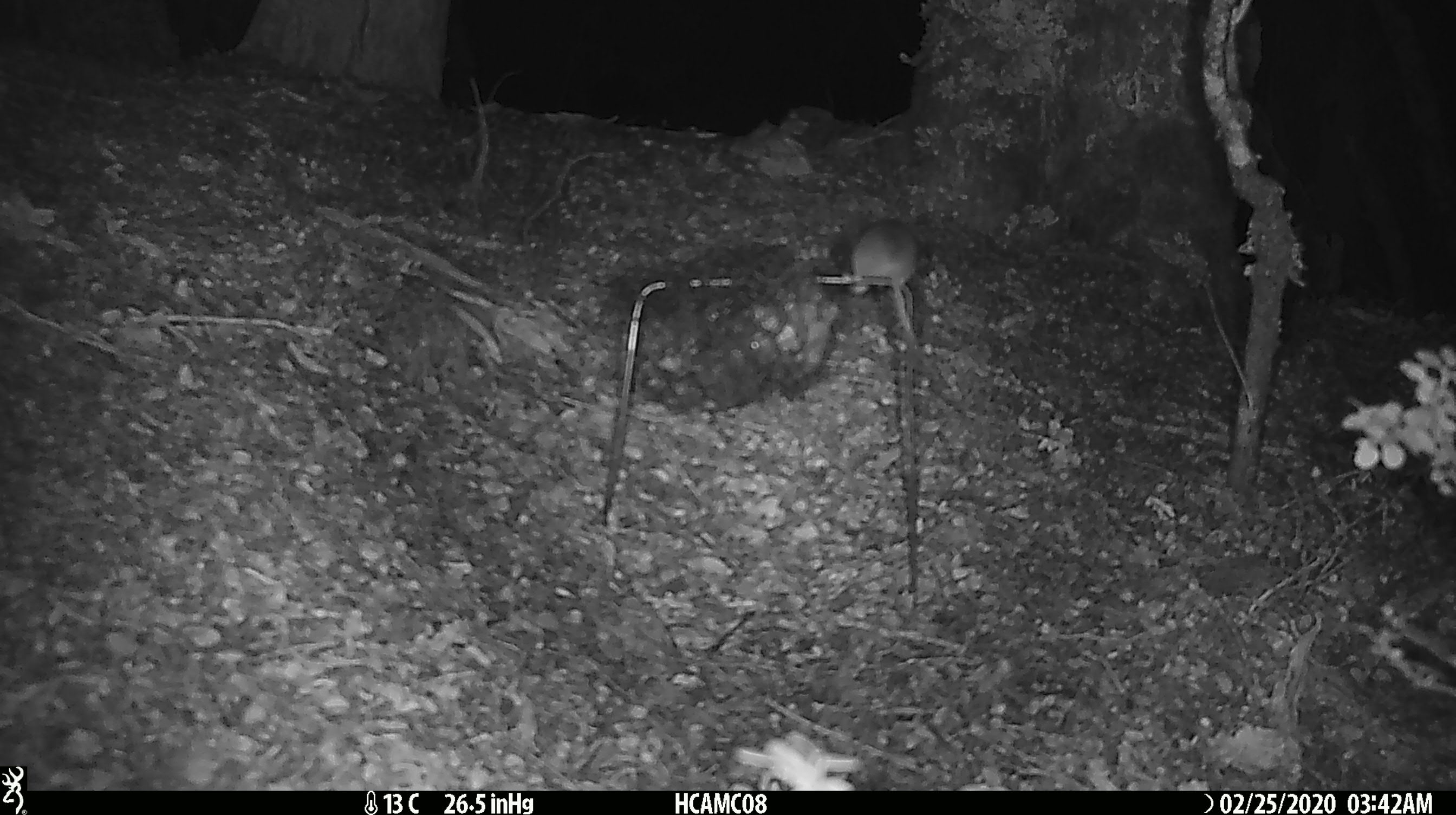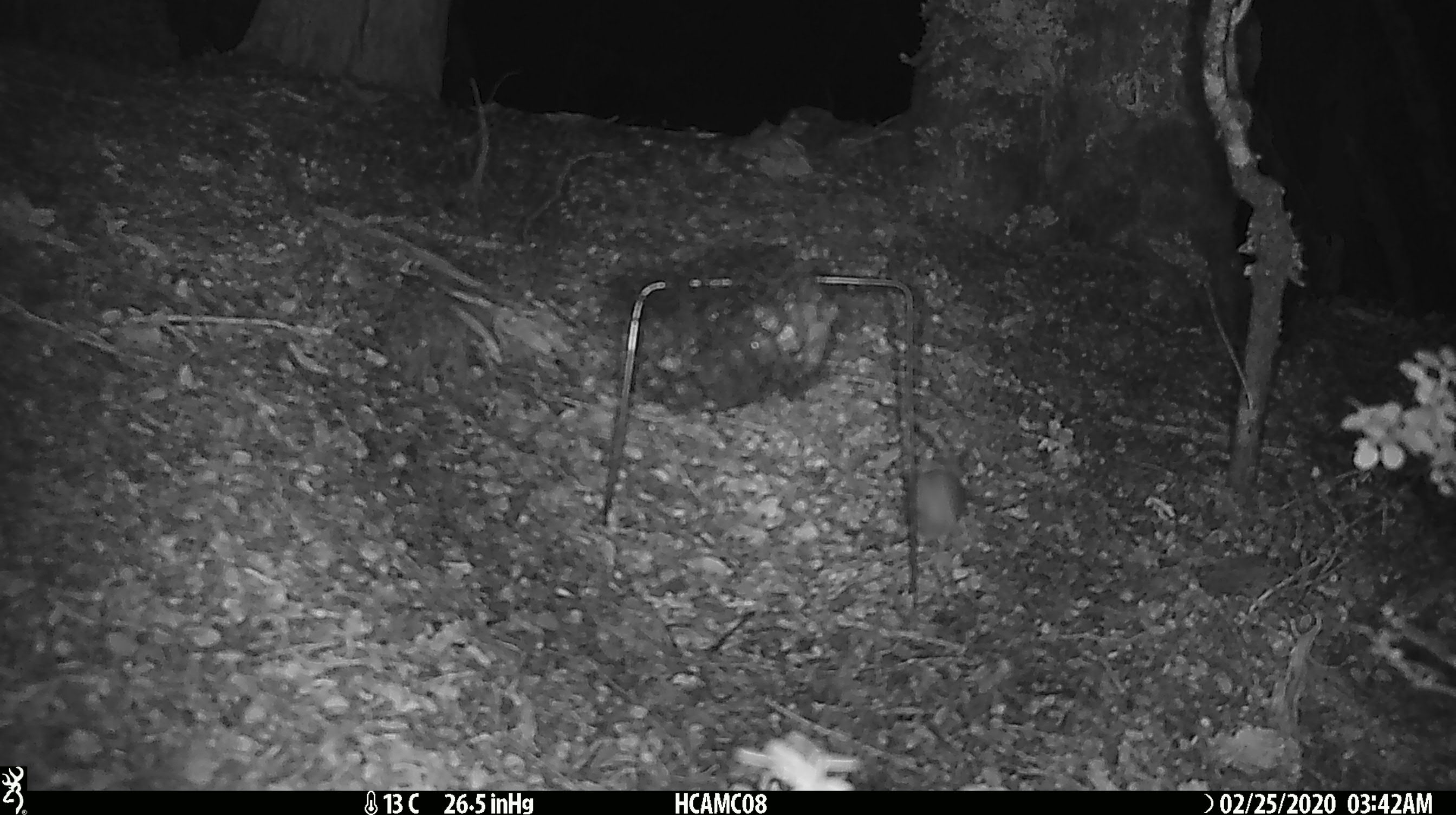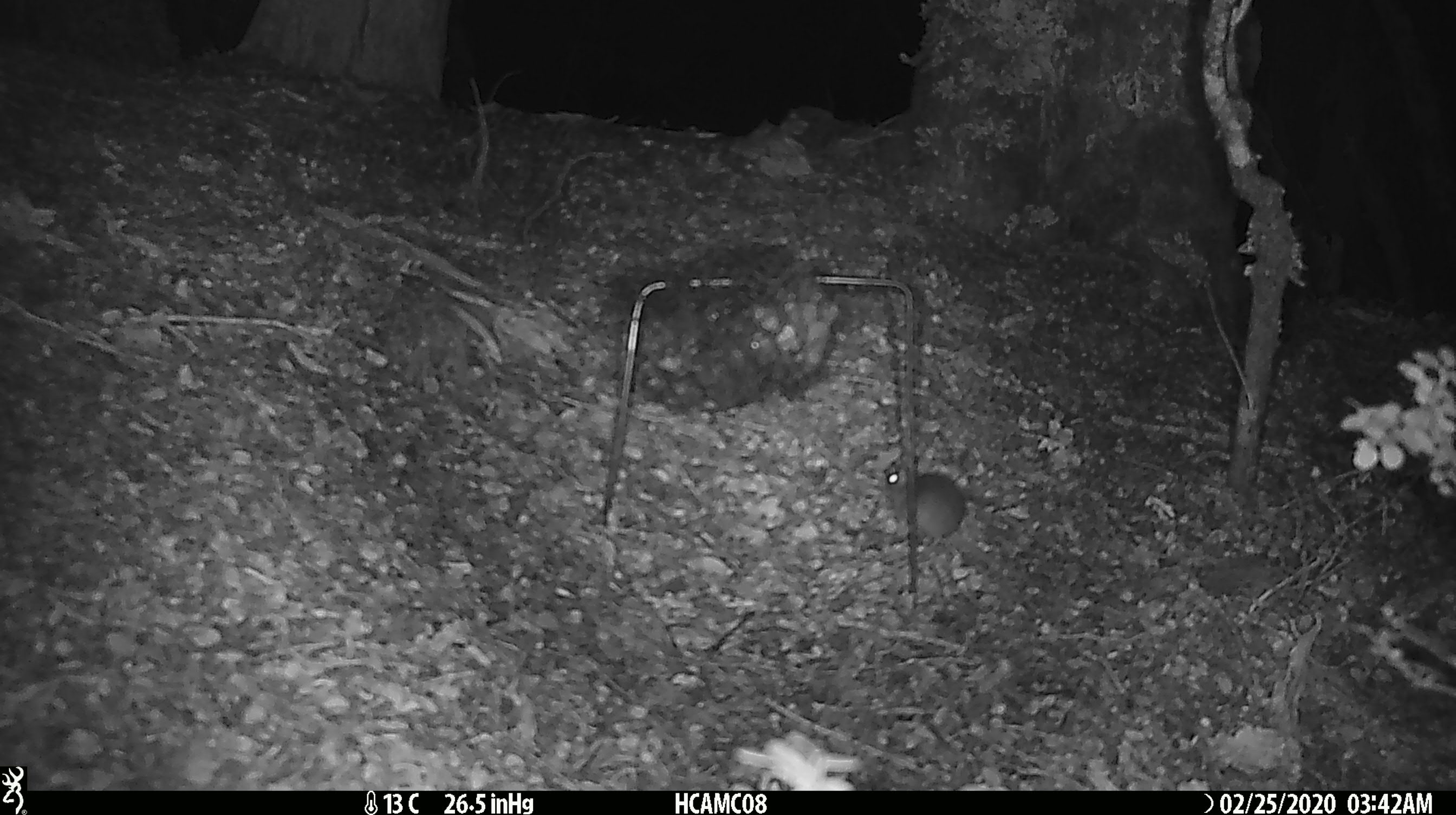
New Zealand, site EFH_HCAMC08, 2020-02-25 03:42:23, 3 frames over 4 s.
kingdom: Animalia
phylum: Chordata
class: Mammalia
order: Rodentia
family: Muridae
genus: Mus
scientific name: Mus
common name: mouse